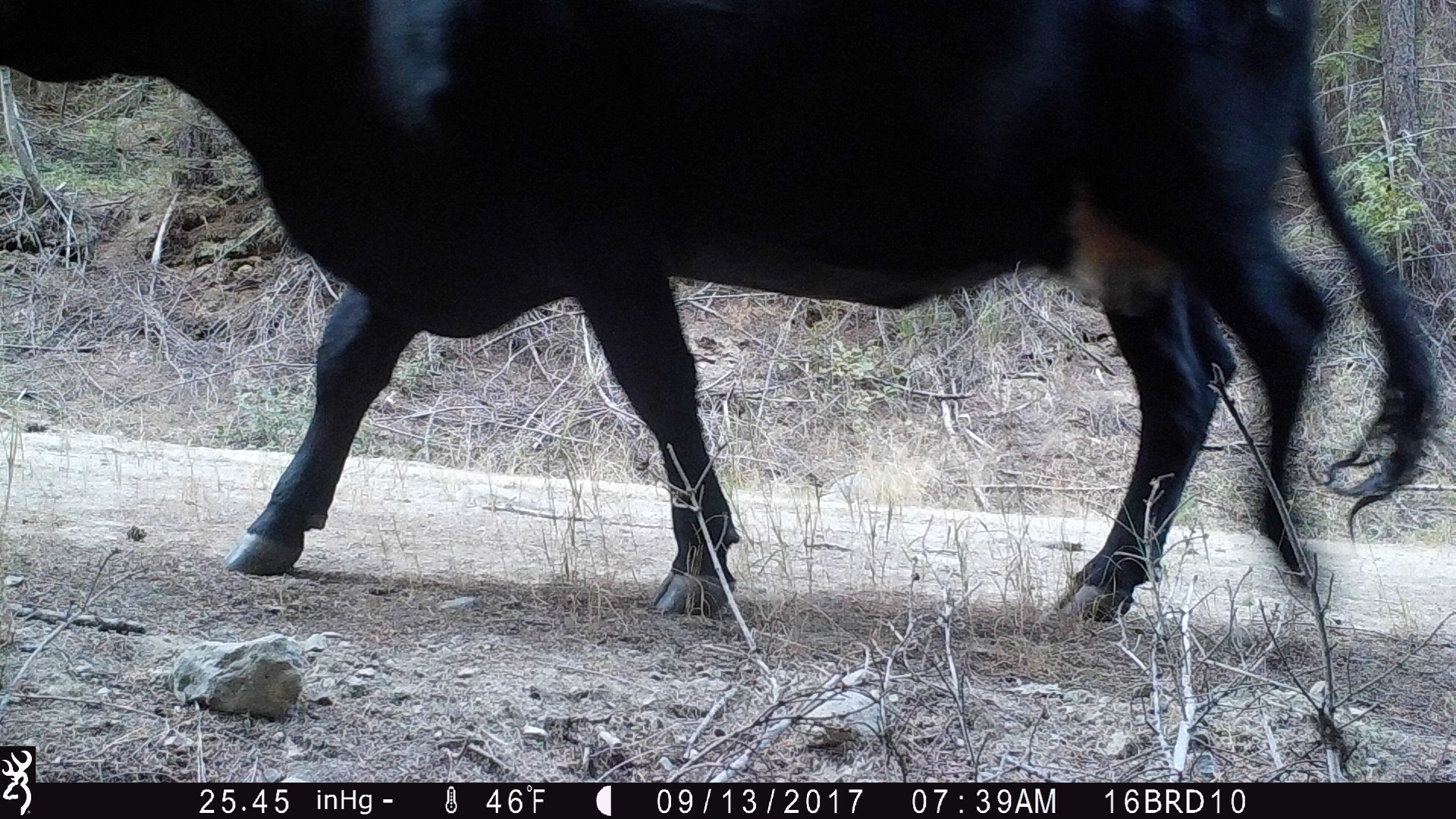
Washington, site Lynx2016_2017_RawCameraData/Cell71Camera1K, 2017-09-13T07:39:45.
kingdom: Animalia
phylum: Chordata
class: Mammalia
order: Artiodactyla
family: Bovidae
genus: Bos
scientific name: Bos taurus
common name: domestic cattle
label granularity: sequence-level